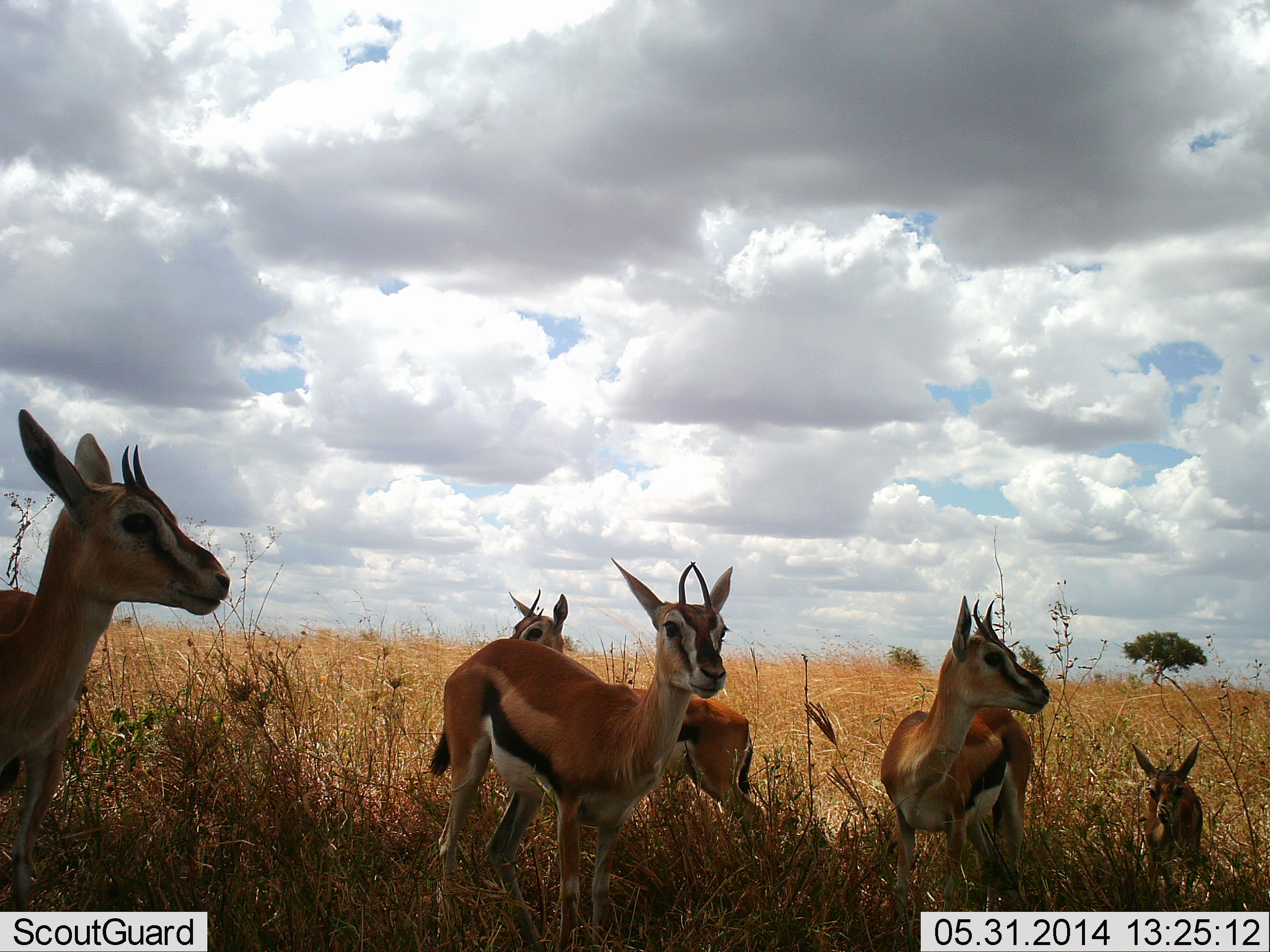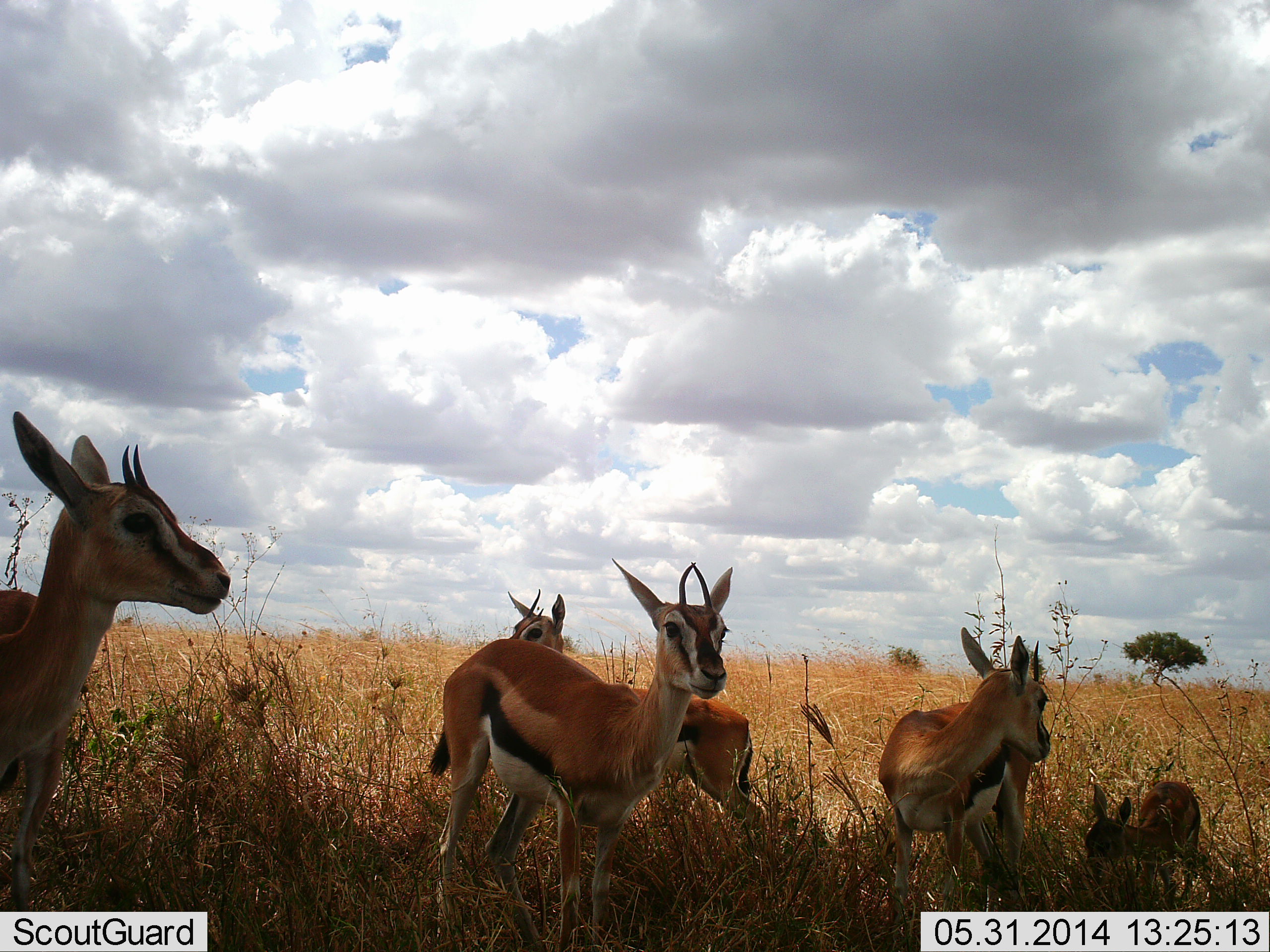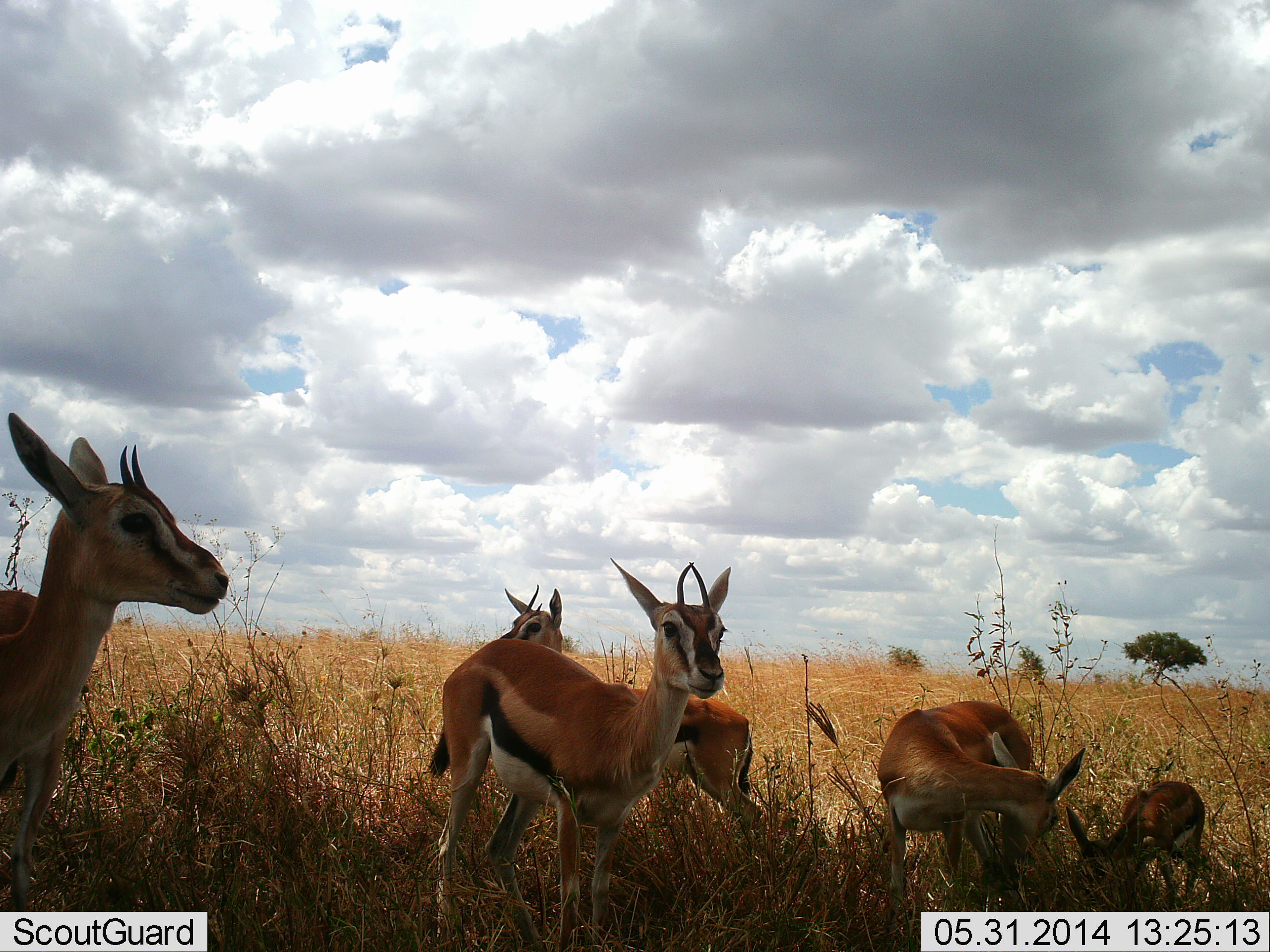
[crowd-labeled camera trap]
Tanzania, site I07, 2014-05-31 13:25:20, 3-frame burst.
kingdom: Animalia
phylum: Chordata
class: Mammalia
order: Artiodactyla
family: Bovidae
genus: Eudorcas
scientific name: Eudorcas thomsonii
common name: thomson's gazelle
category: gazellethomsons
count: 5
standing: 90%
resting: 10%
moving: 0%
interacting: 10%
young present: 70%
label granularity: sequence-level